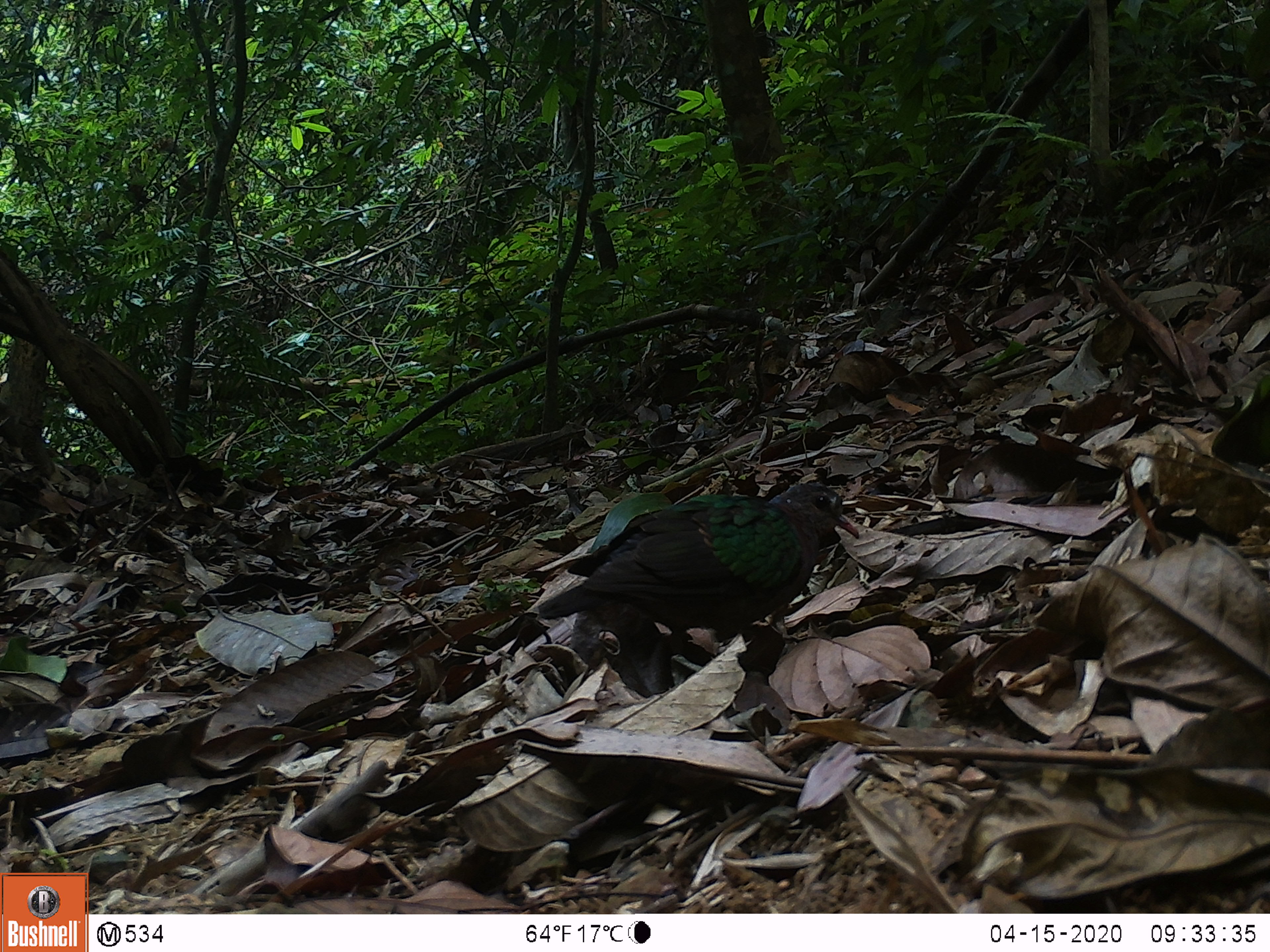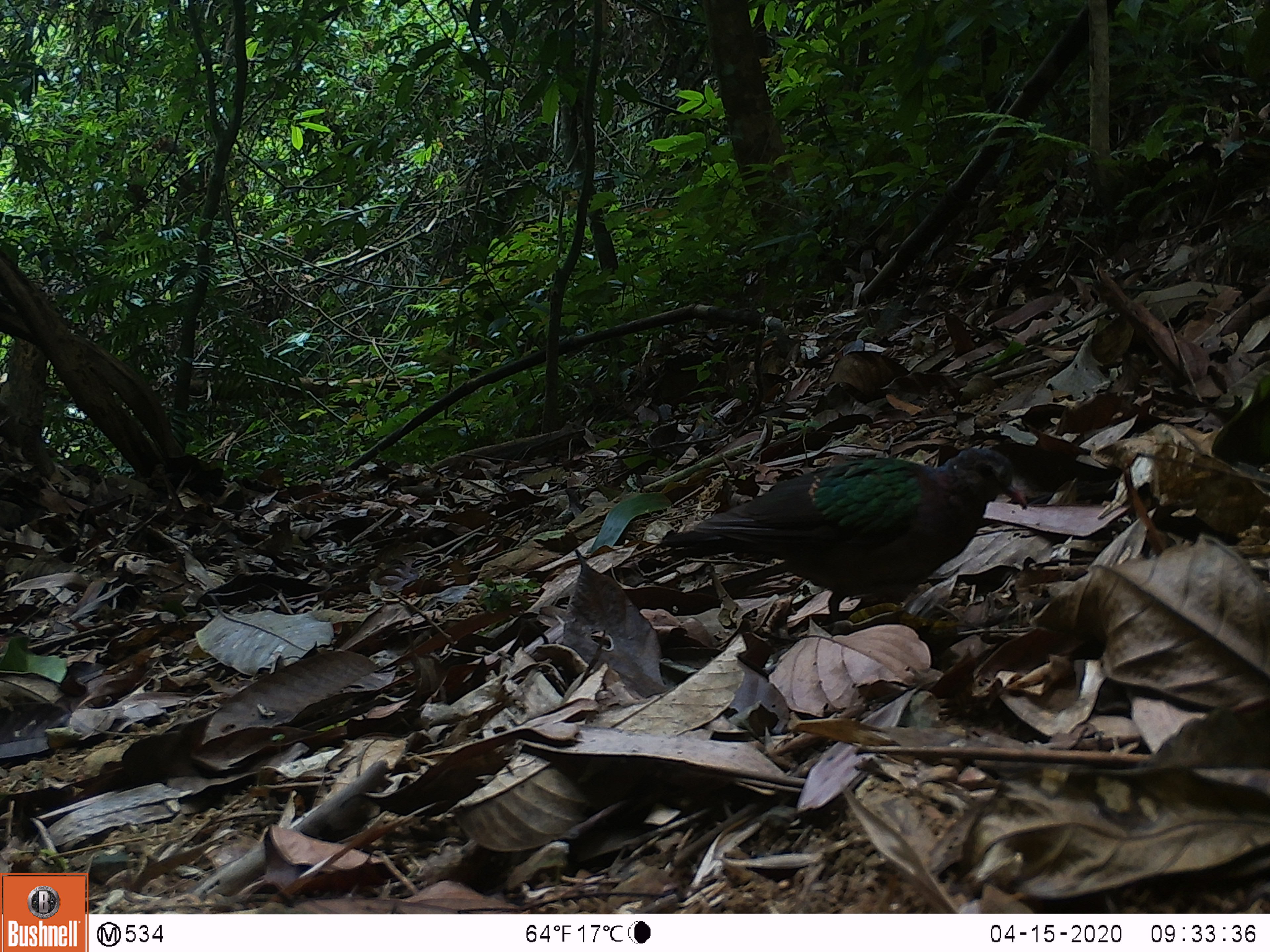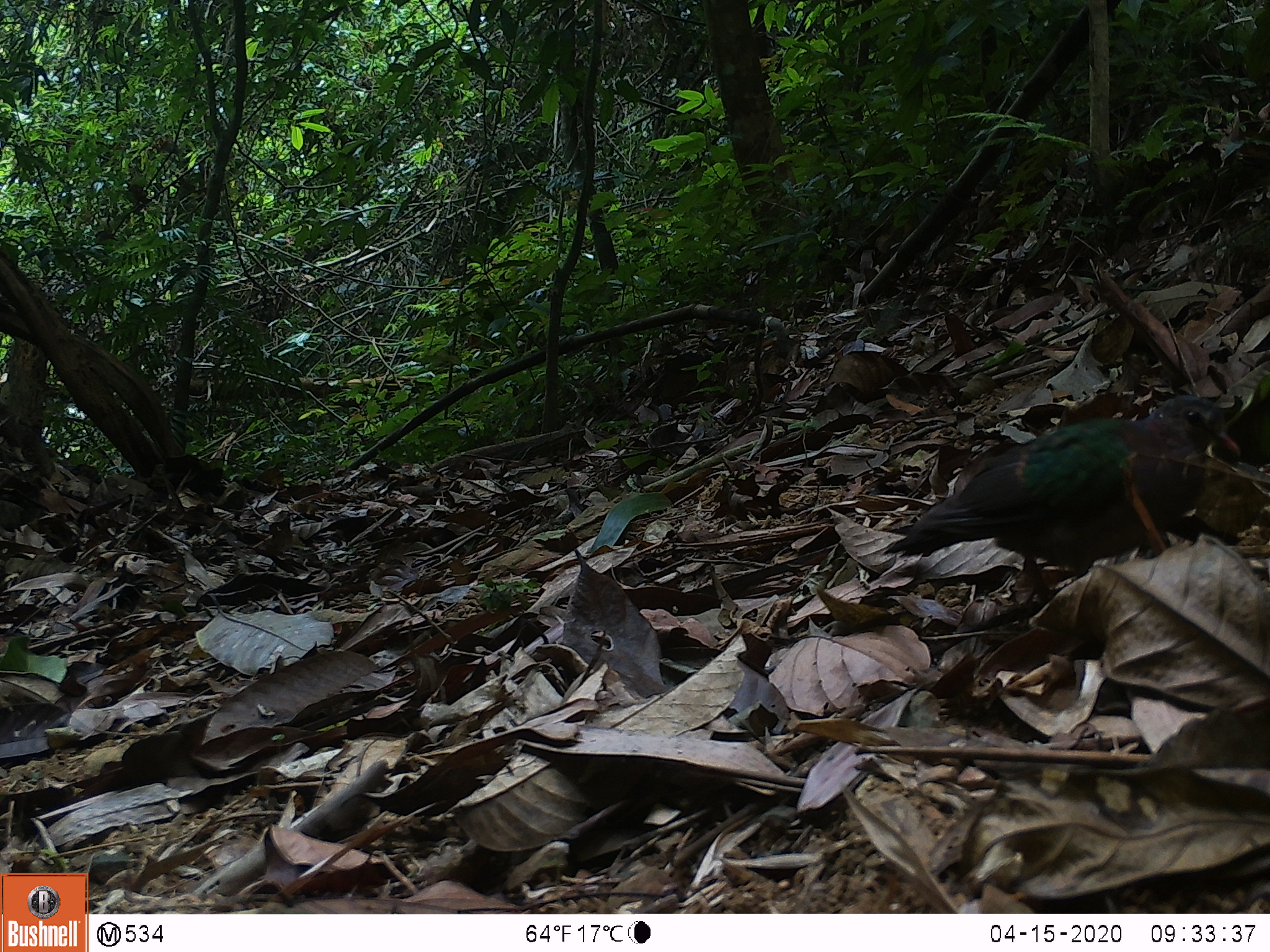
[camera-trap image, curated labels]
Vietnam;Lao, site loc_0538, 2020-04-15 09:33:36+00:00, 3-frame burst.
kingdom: Animalia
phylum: Chordata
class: Aves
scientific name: Aves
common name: bird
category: unidentified bird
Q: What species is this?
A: Unidentified bird (bird) (Aves).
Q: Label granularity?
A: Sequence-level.